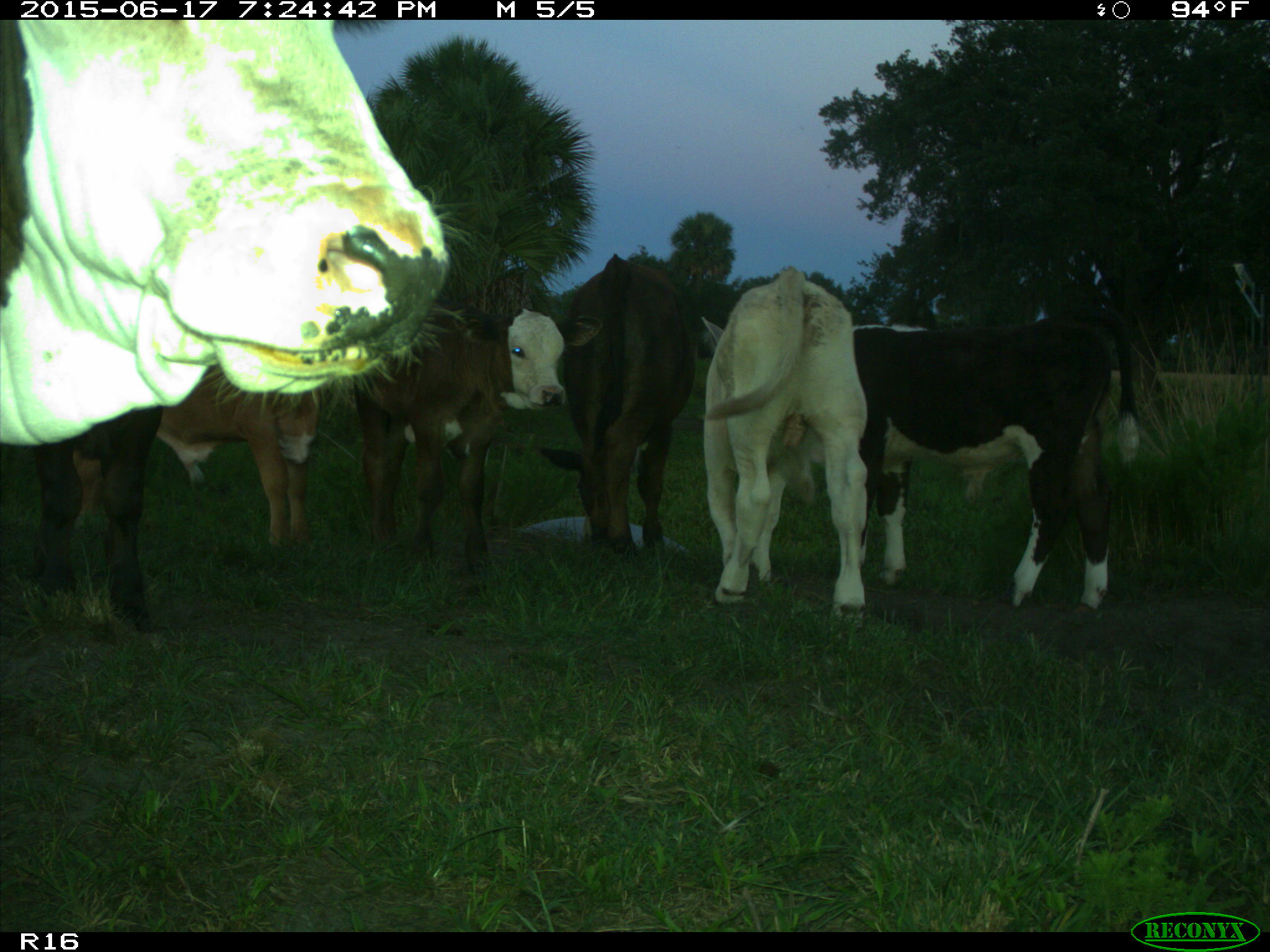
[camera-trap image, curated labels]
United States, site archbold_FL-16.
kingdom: Animalia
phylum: Chordata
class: Mammalia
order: Artiodactyla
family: Bovidae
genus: Bos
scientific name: Bos taurus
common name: domestic cow